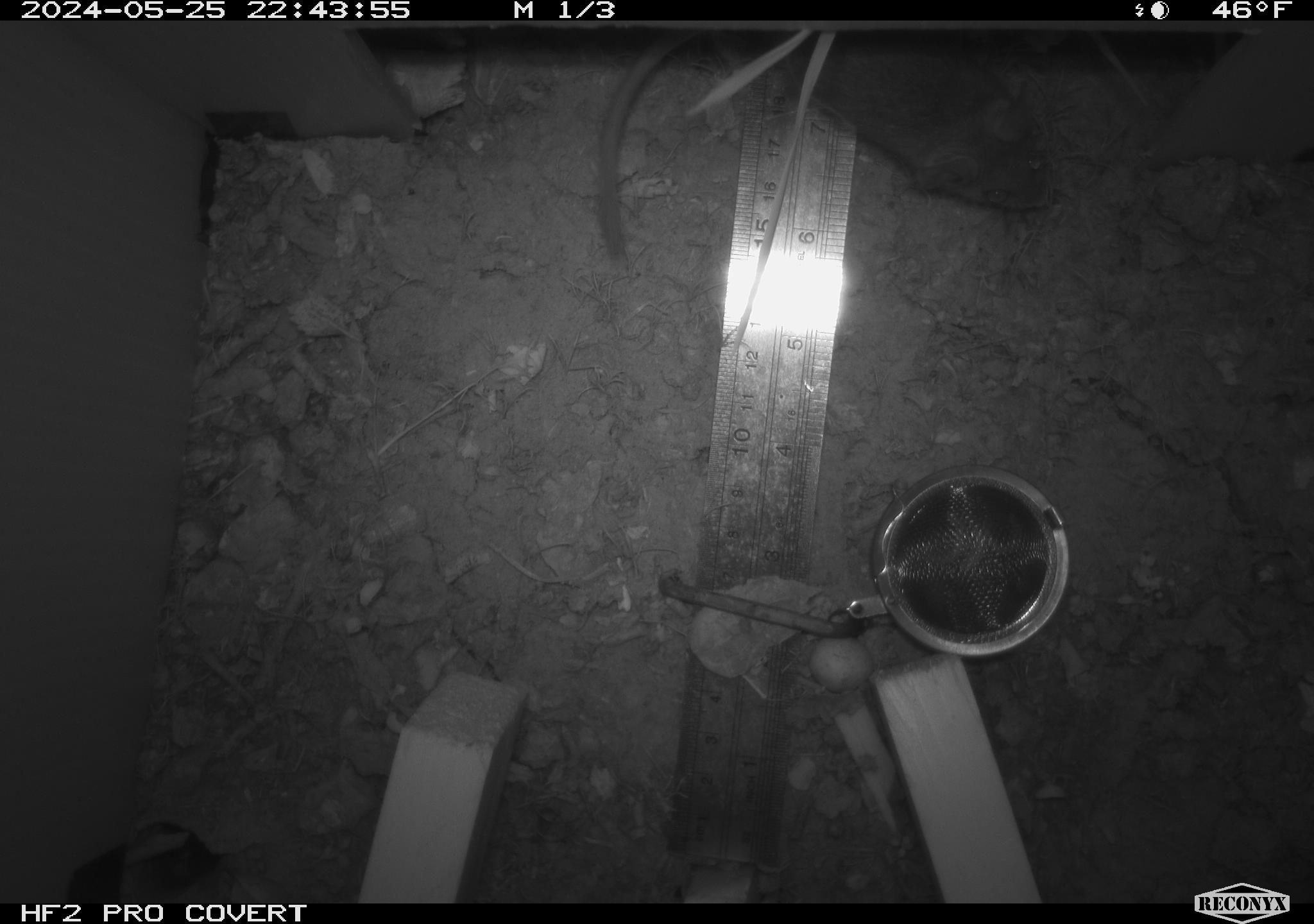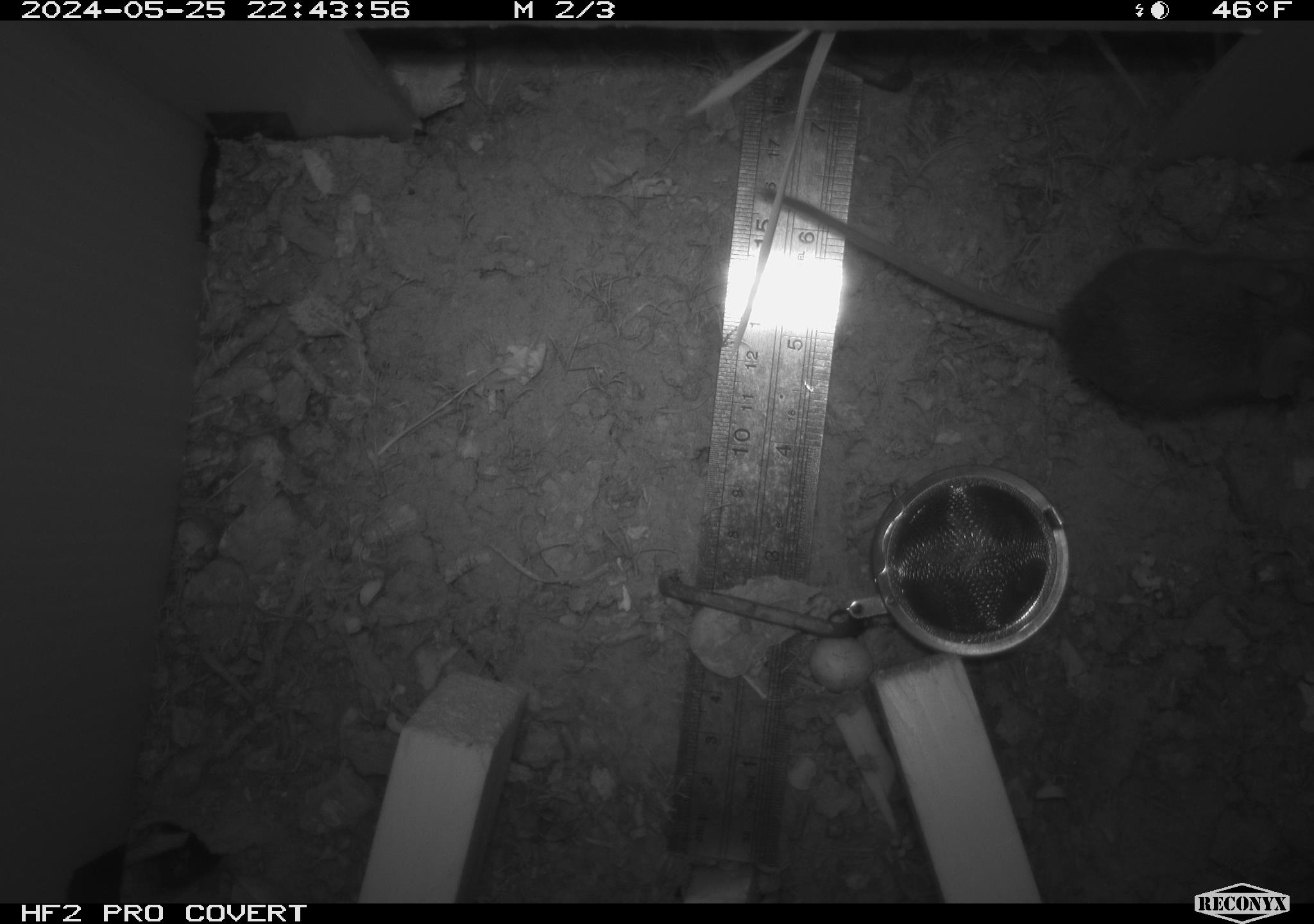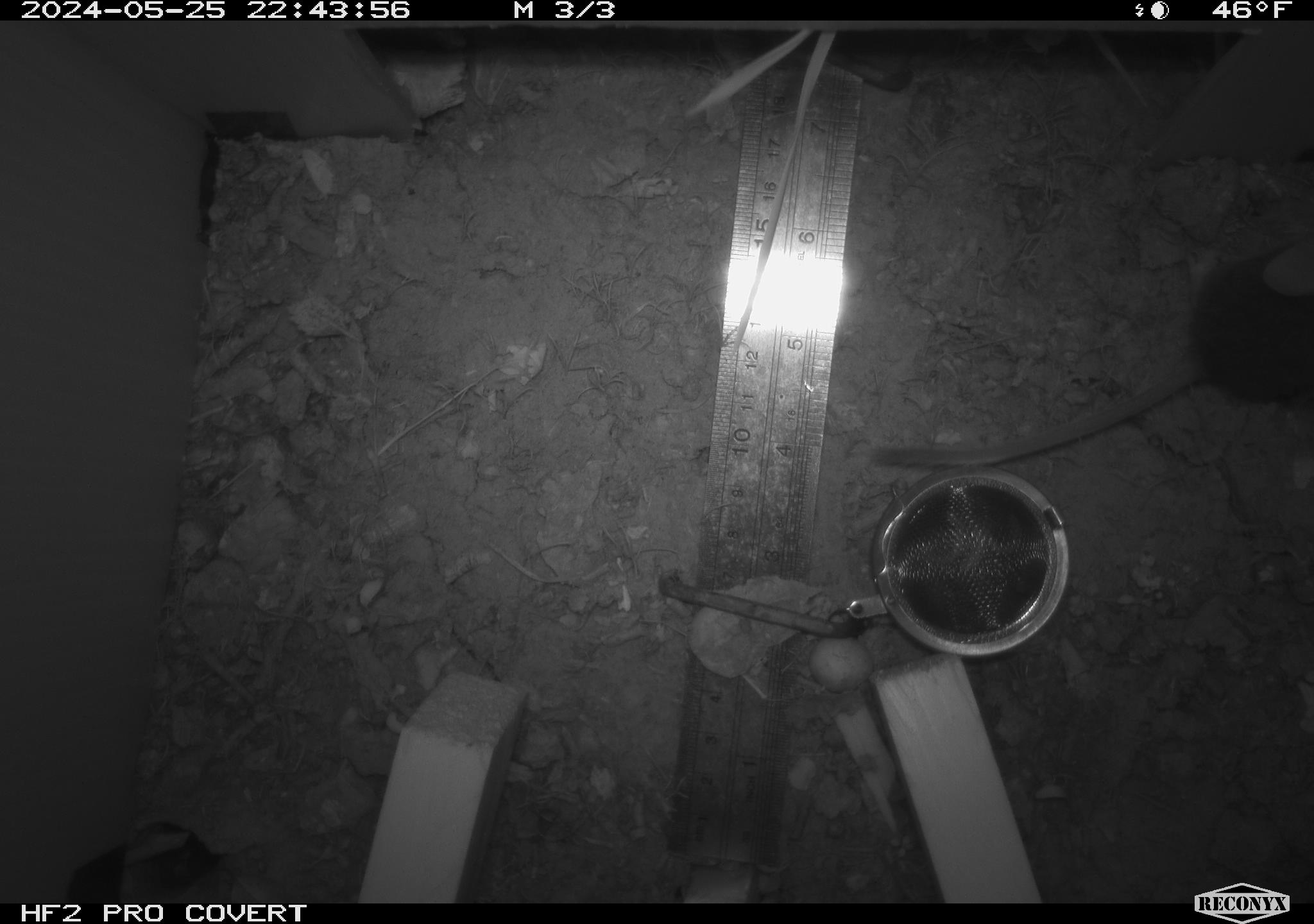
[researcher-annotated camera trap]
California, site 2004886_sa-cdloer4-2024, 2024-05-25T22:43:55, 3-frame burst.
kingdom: Animalia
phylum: Chordata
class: Mammalia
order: Rodentia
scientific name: Rodentia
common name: mouse species